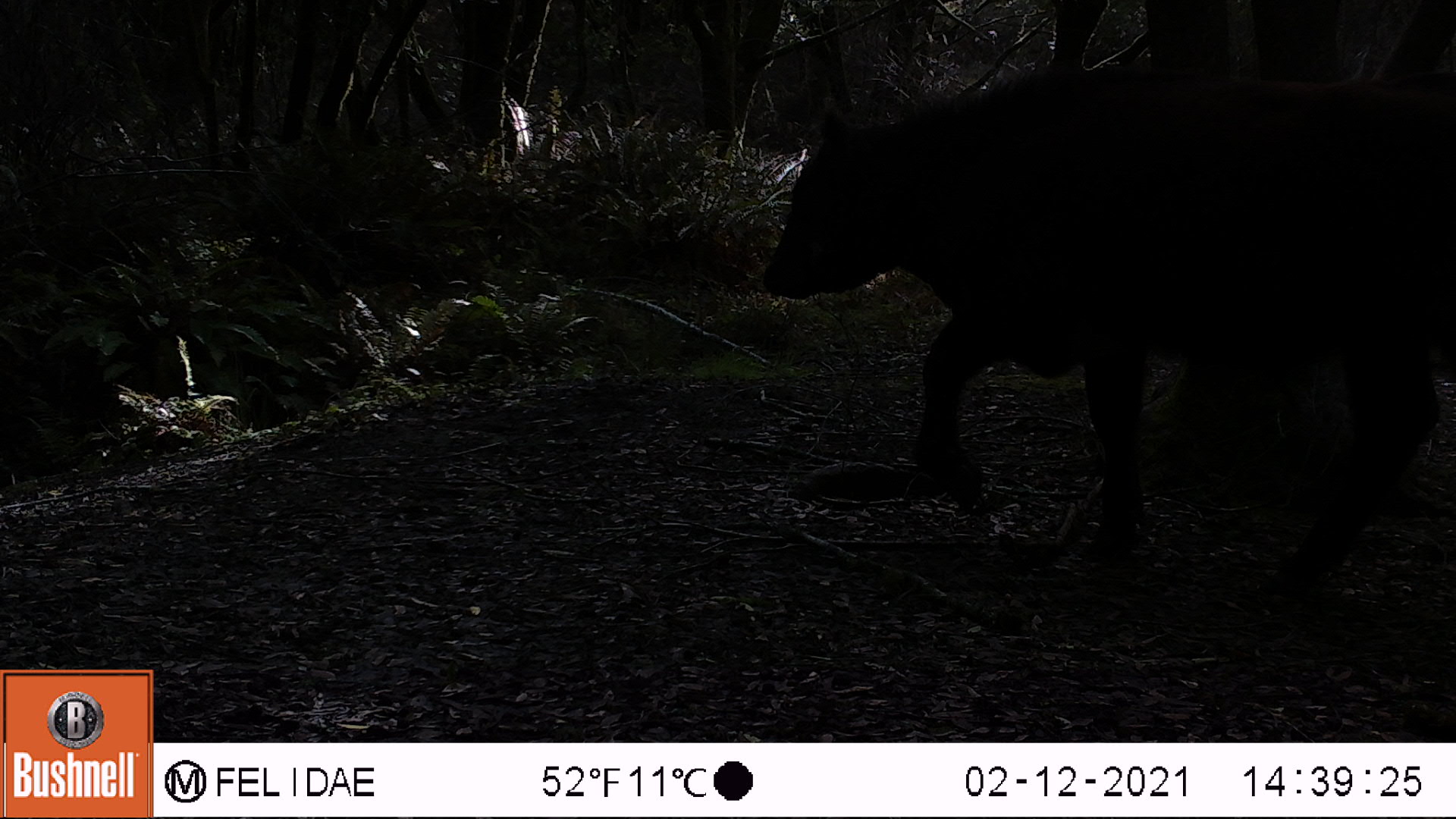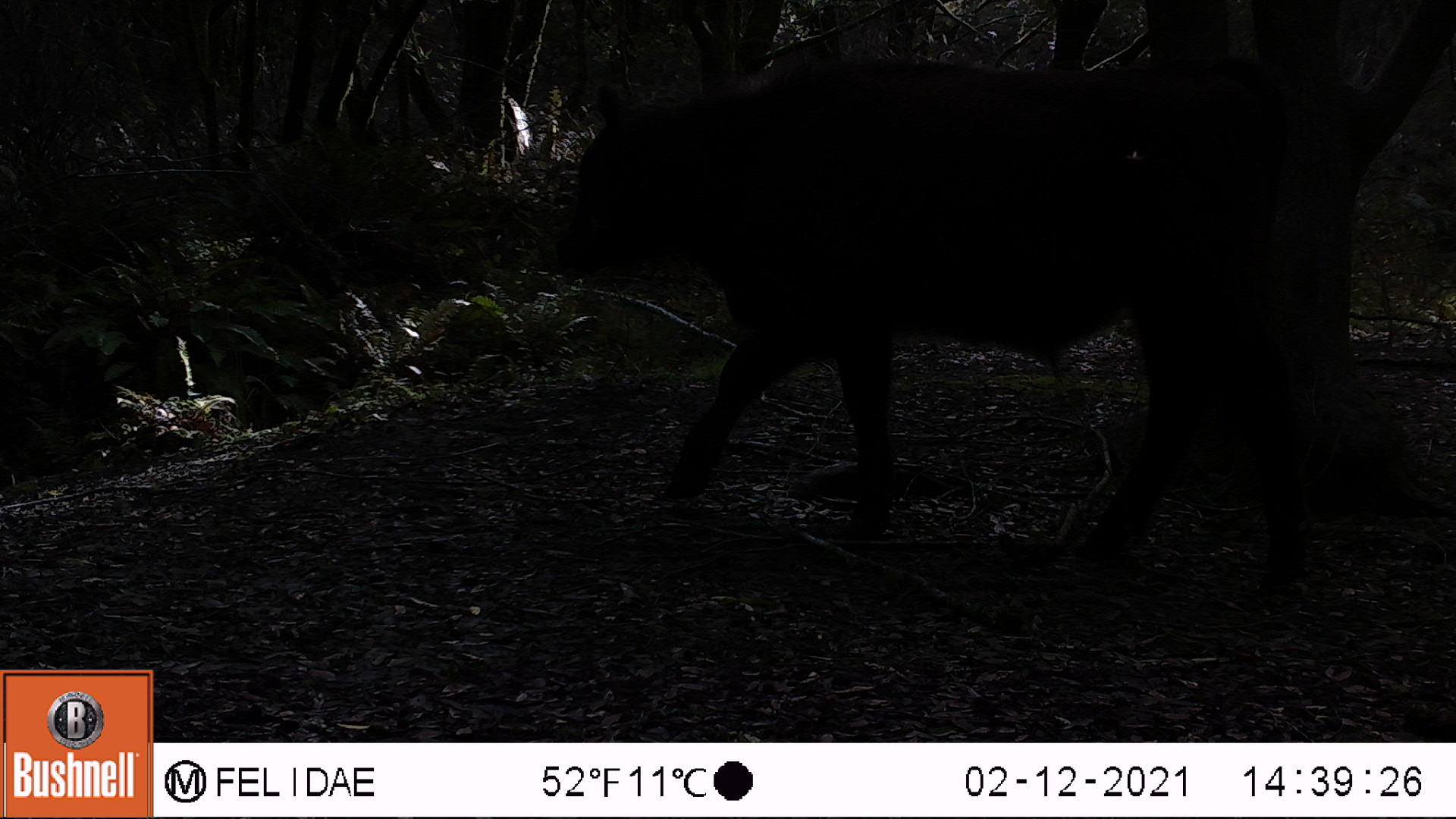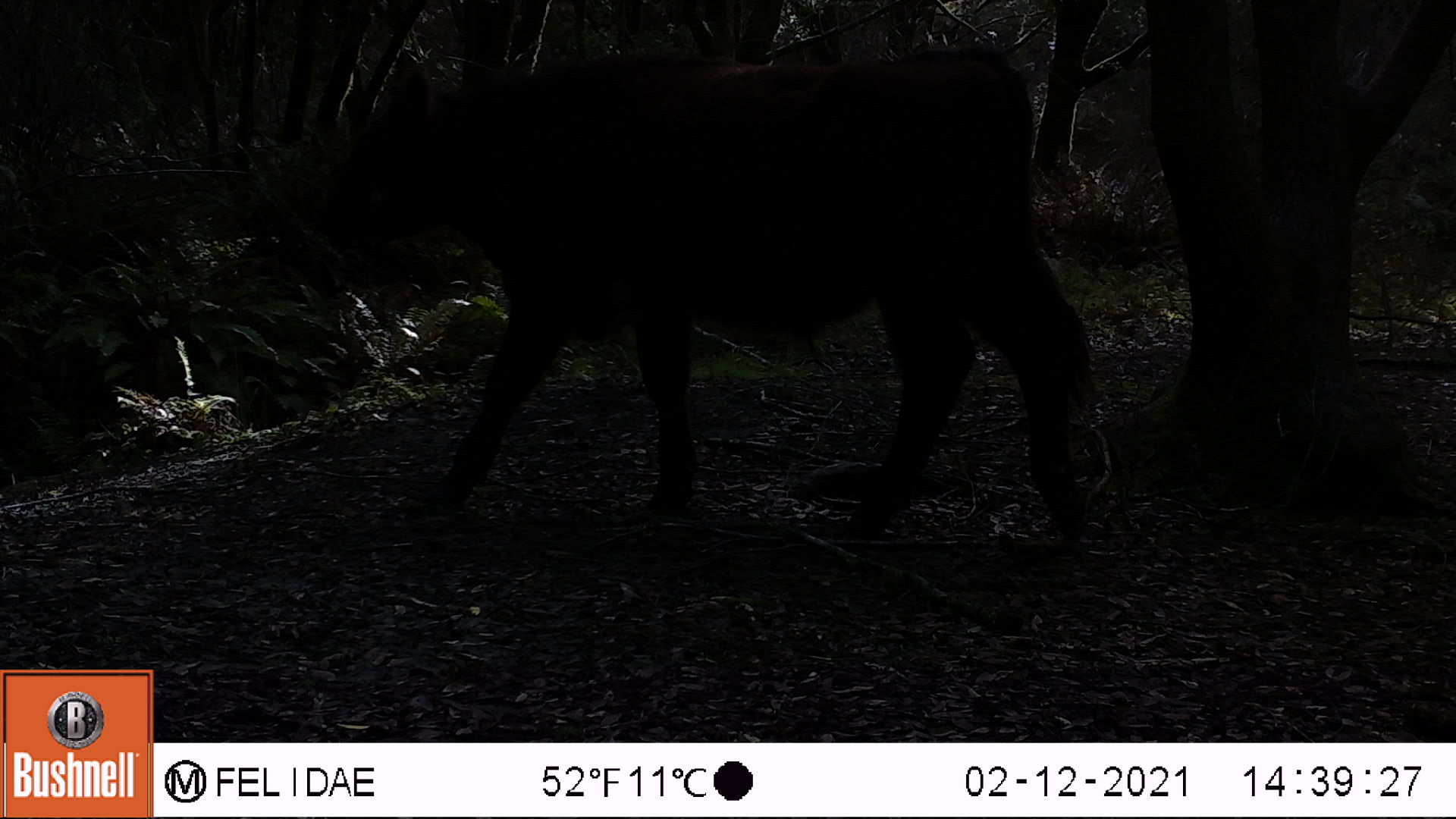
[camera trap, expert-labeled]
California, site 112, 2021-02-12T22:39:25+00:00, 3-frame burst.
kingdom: Animalia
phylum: Chordata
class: Mammalia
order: Artiodactyla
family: Bovidae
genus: Bos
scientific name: Bos taurus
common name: domestic cattle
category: cattle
Cattle (domestic cattle) (Bos taurus).